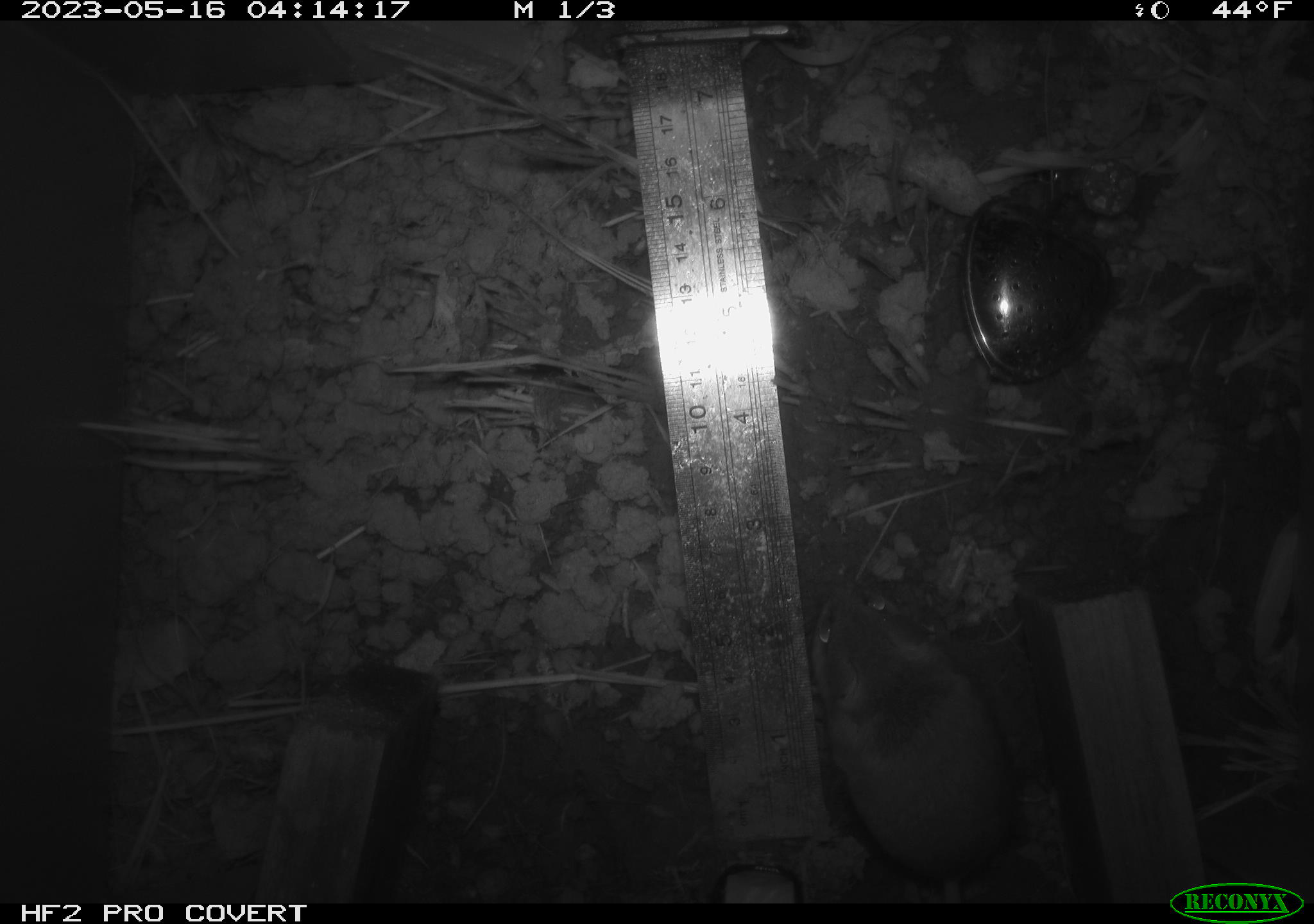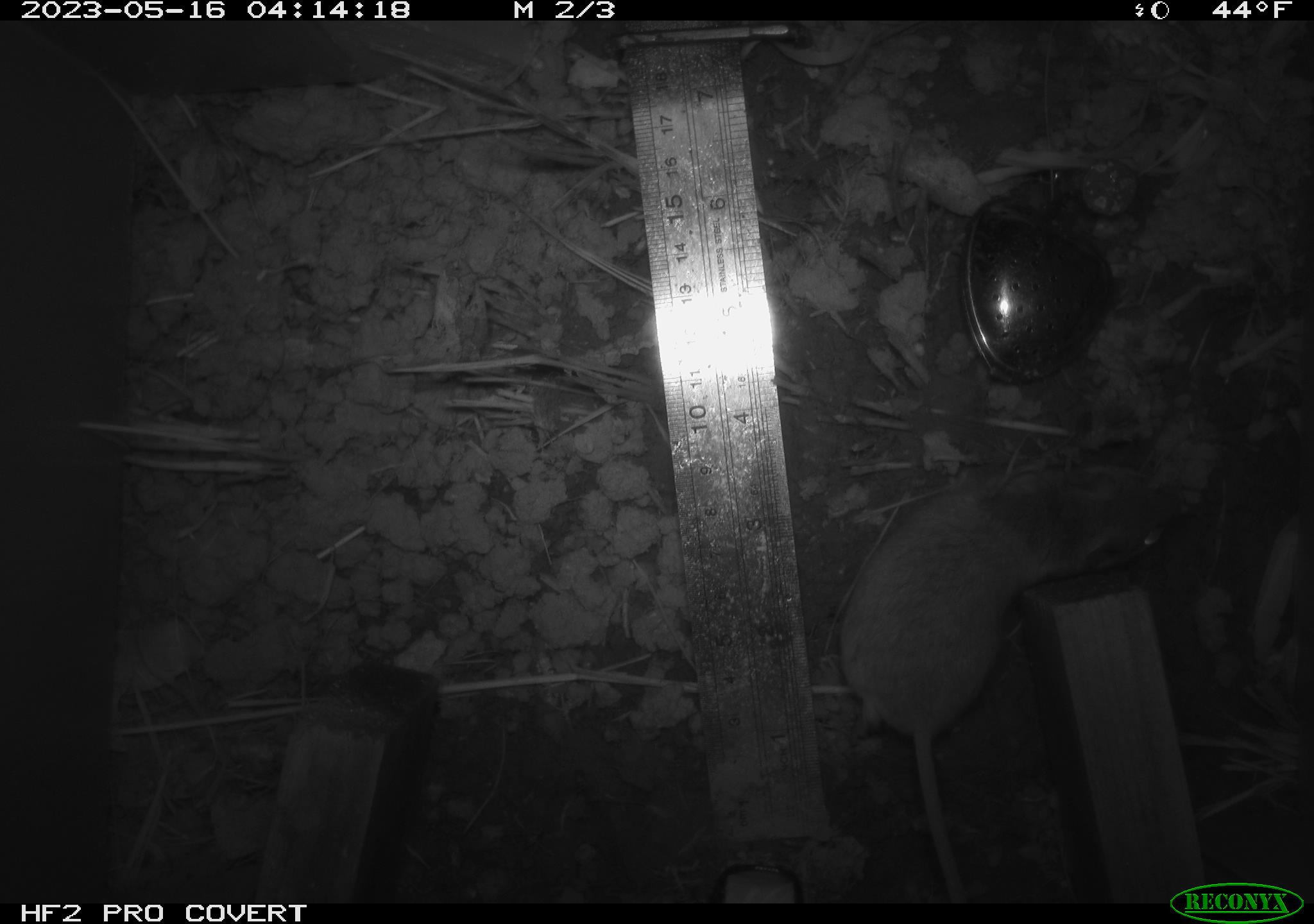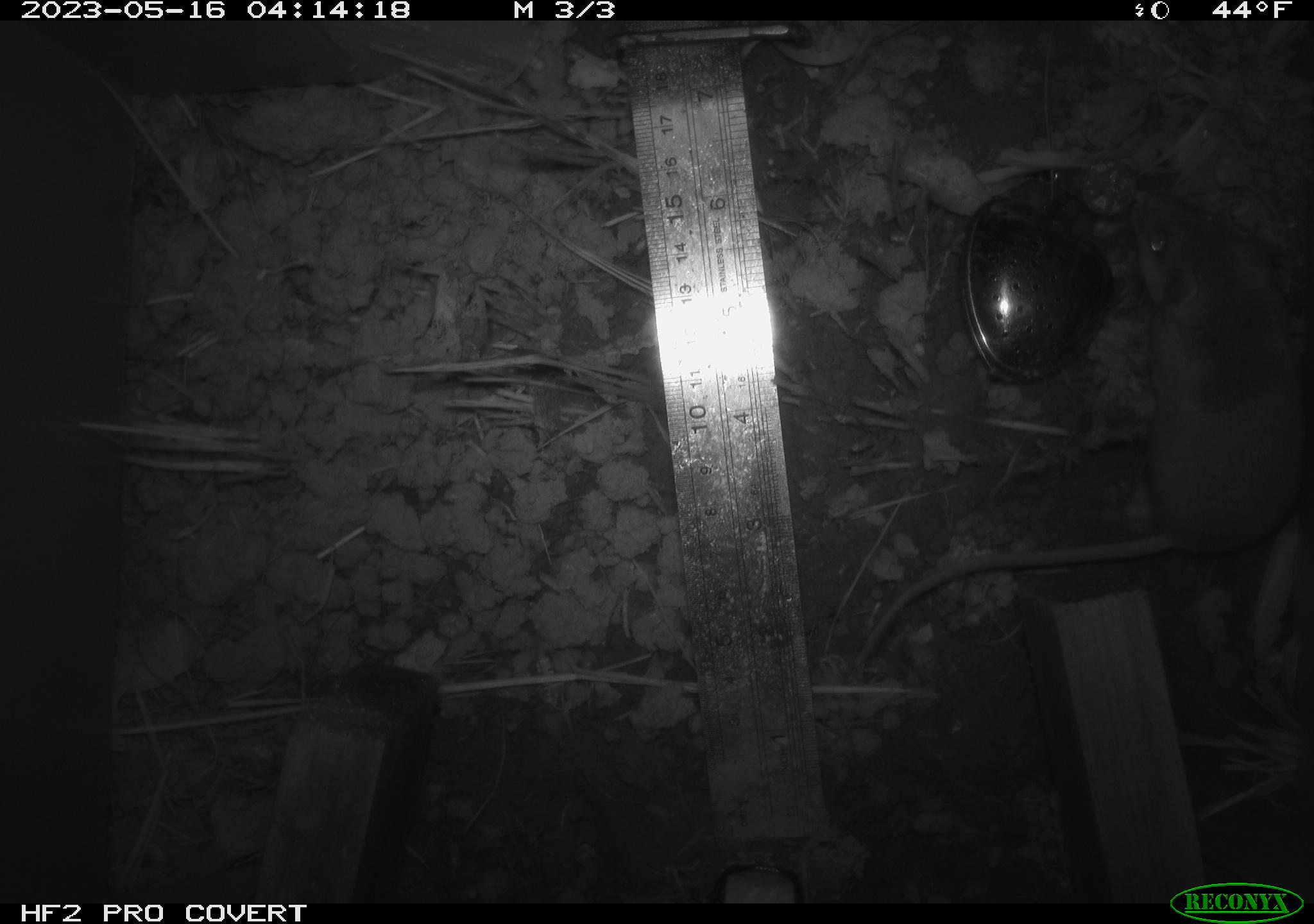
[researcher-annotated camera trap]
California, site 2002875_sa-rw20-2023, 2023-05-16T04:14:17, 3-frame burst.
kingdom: Animalia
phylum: Chordata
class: Mammalia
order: Rodentia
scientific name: Rodentia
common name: mouse species